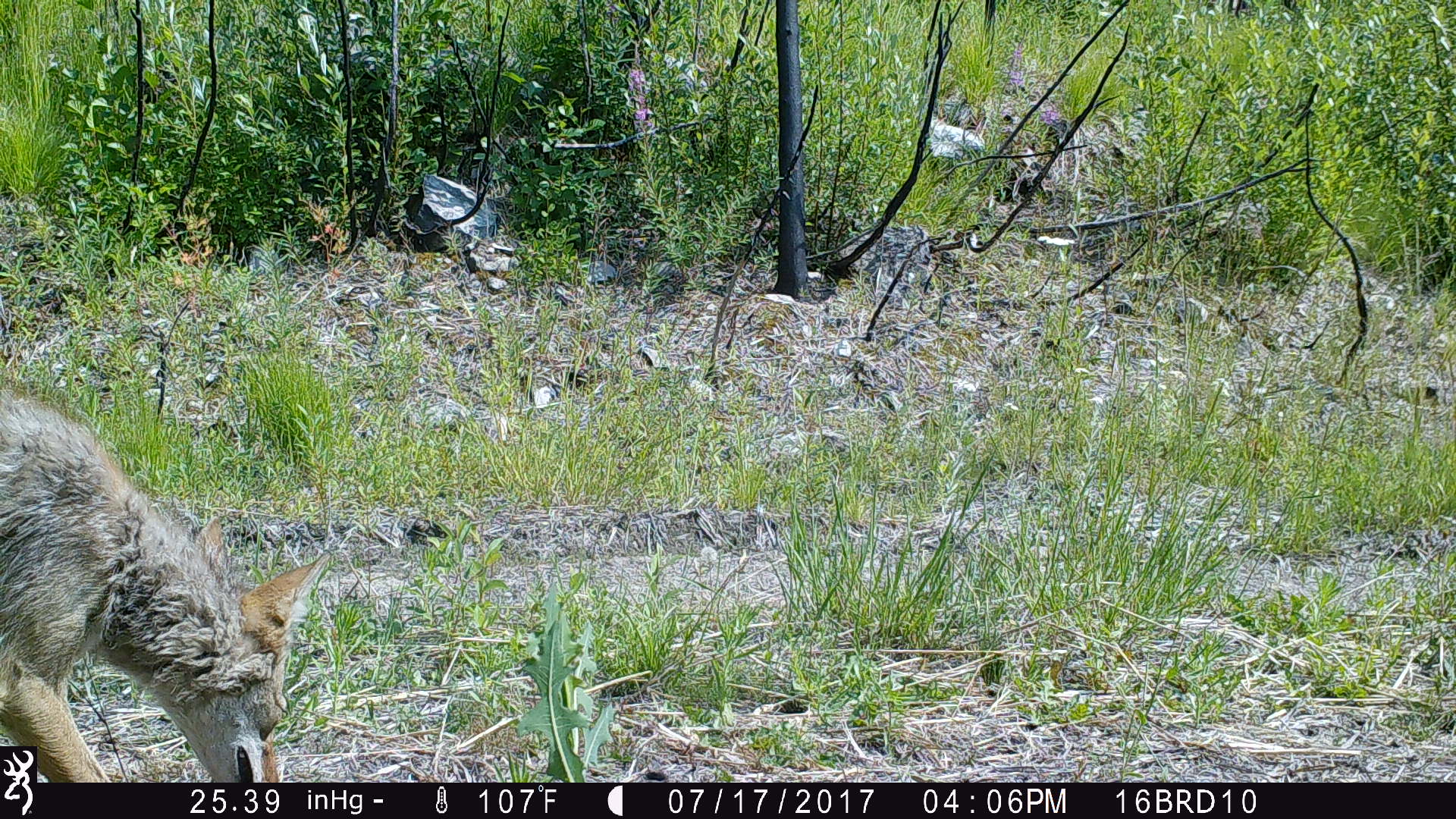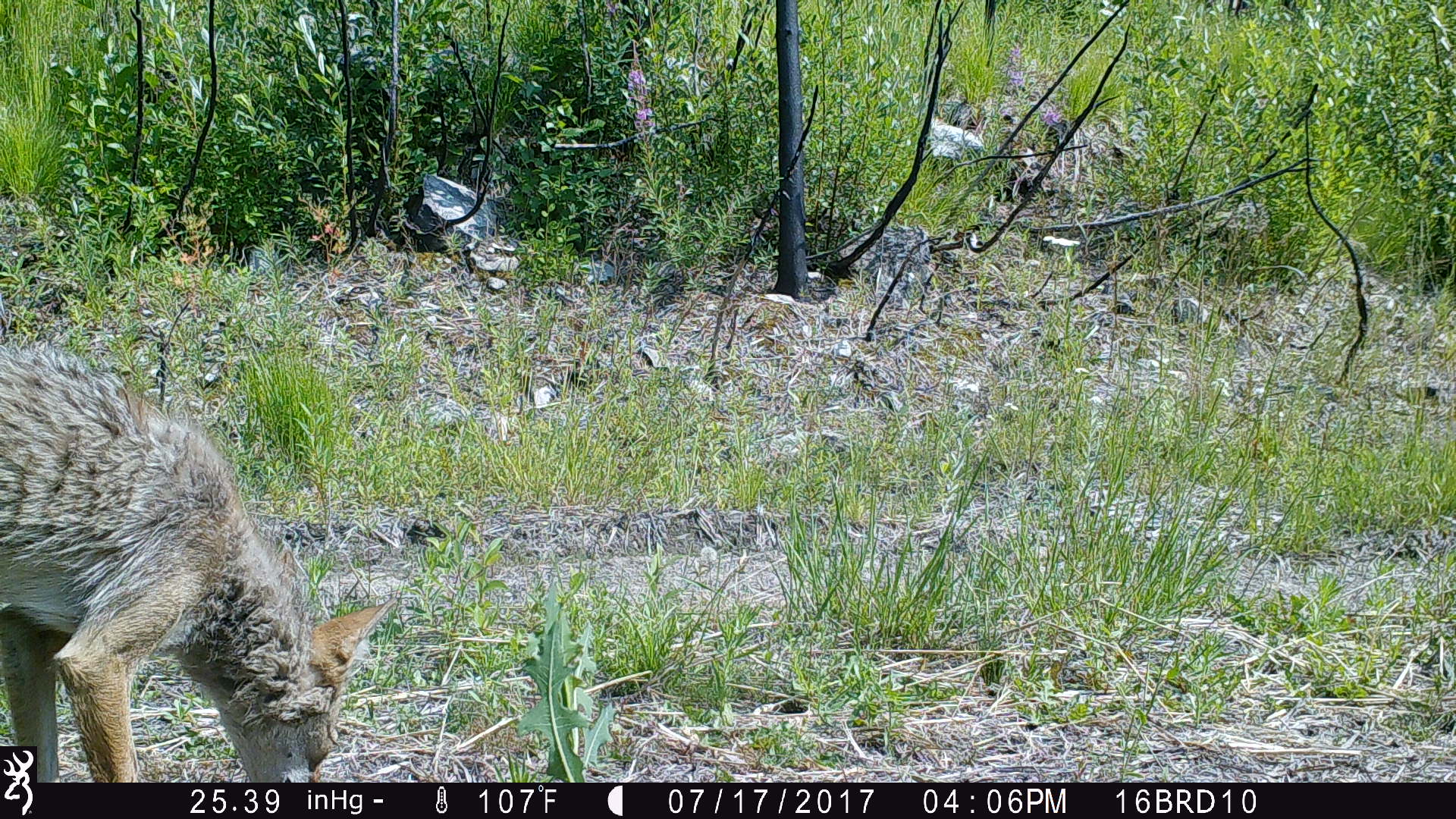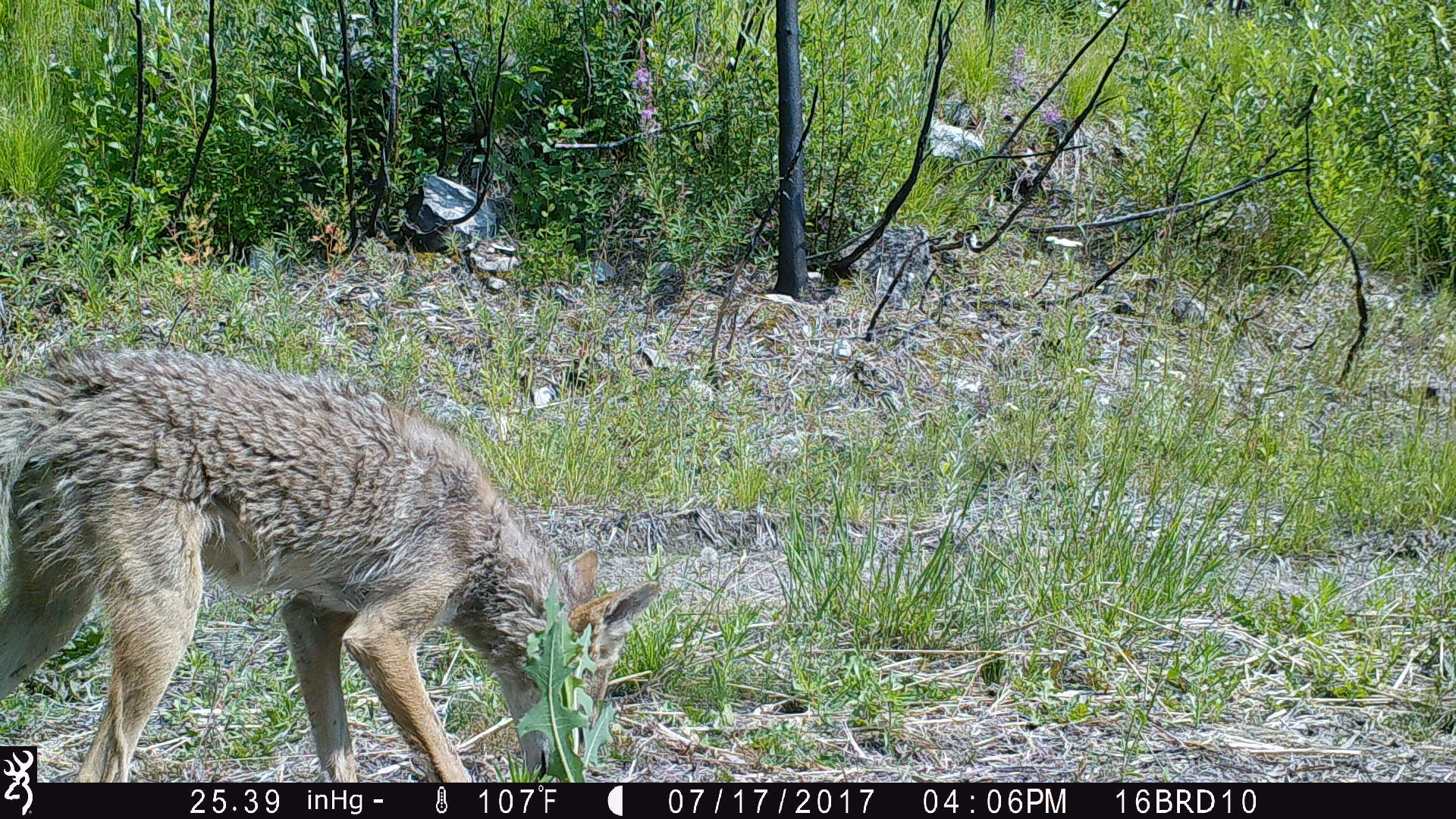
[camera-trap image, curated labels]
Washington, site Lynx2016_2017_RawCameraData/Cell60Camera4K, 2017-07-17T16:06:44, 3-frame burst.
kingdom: Animalia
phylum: Chordata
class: Mammalia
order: Carnivora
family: Canidae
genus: Canis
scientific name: Canis latrans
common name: coyote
Canis latrans (coyote). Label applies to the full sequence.